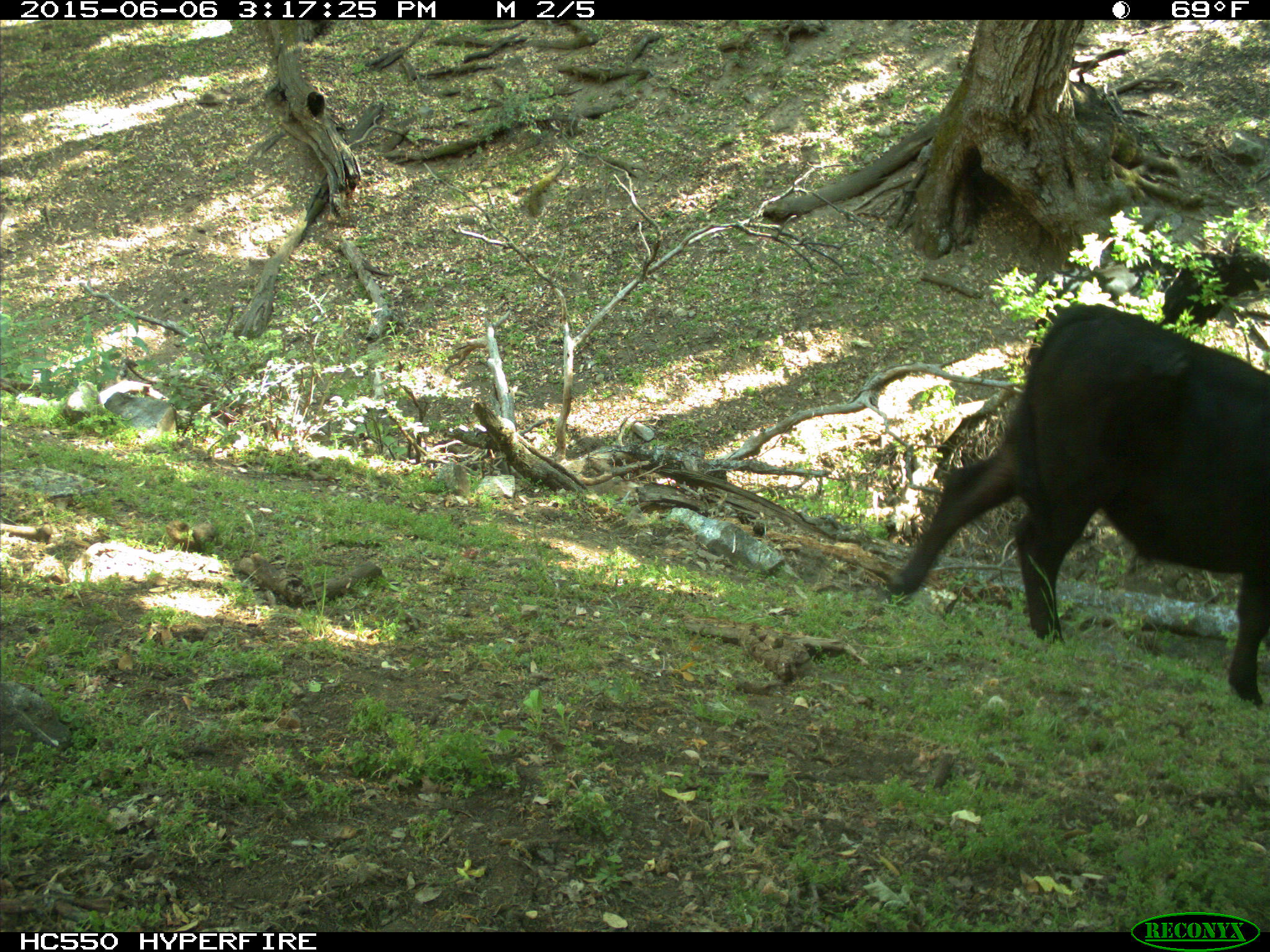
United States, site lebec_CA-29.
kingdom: Animalia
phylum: Chordata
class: Mammalia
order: Artiodactyla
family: Bovidae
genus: Bos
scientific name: Bos taurus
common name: domestic cow